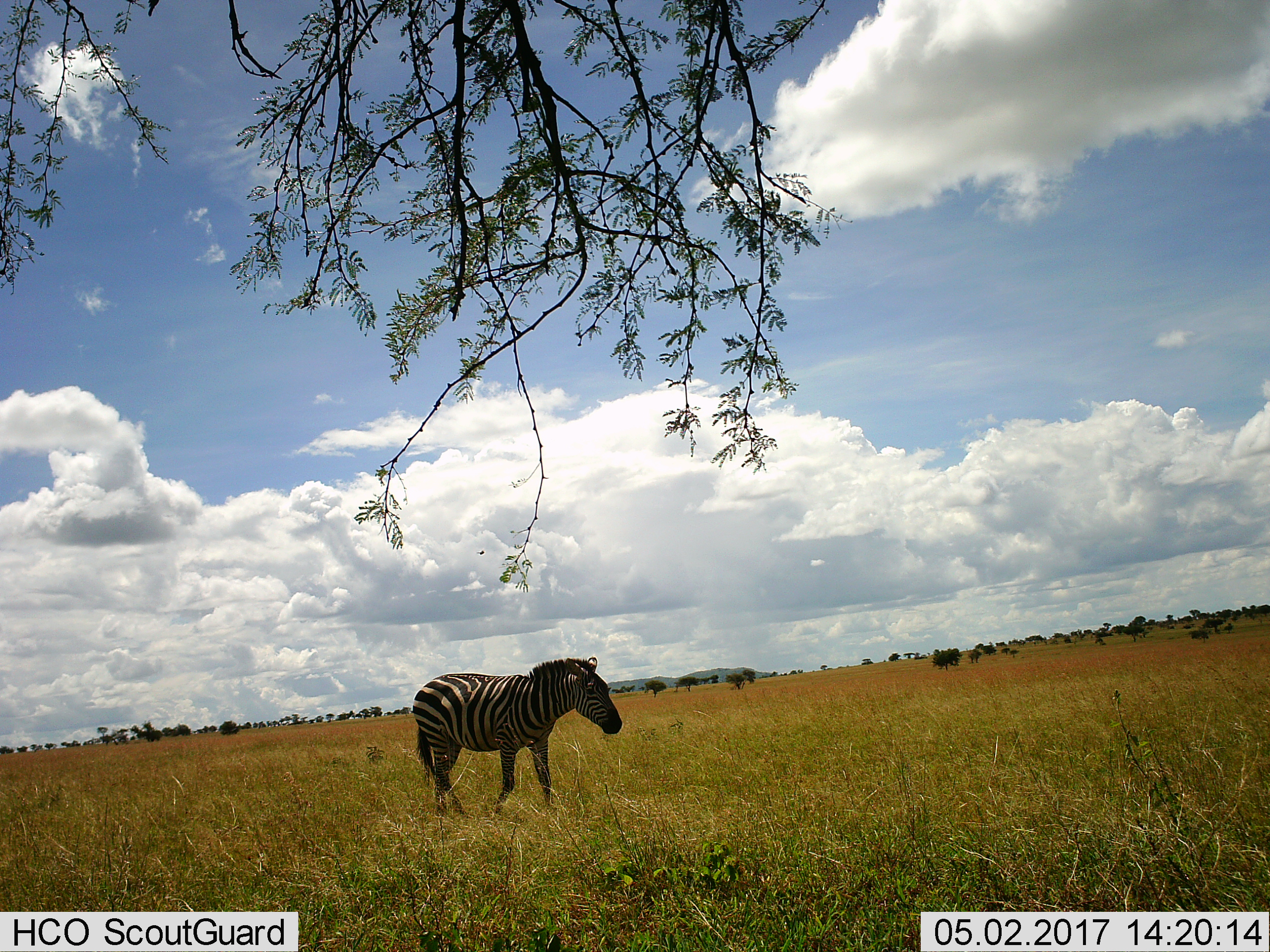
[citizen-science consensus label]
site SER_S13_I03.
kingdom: Animalia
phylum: Chordata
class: Mammalia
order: Perissodactyla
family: Equidae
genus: Equus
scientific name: Equus quagga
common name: plains zebra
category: zebraplains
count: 1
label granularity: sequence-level